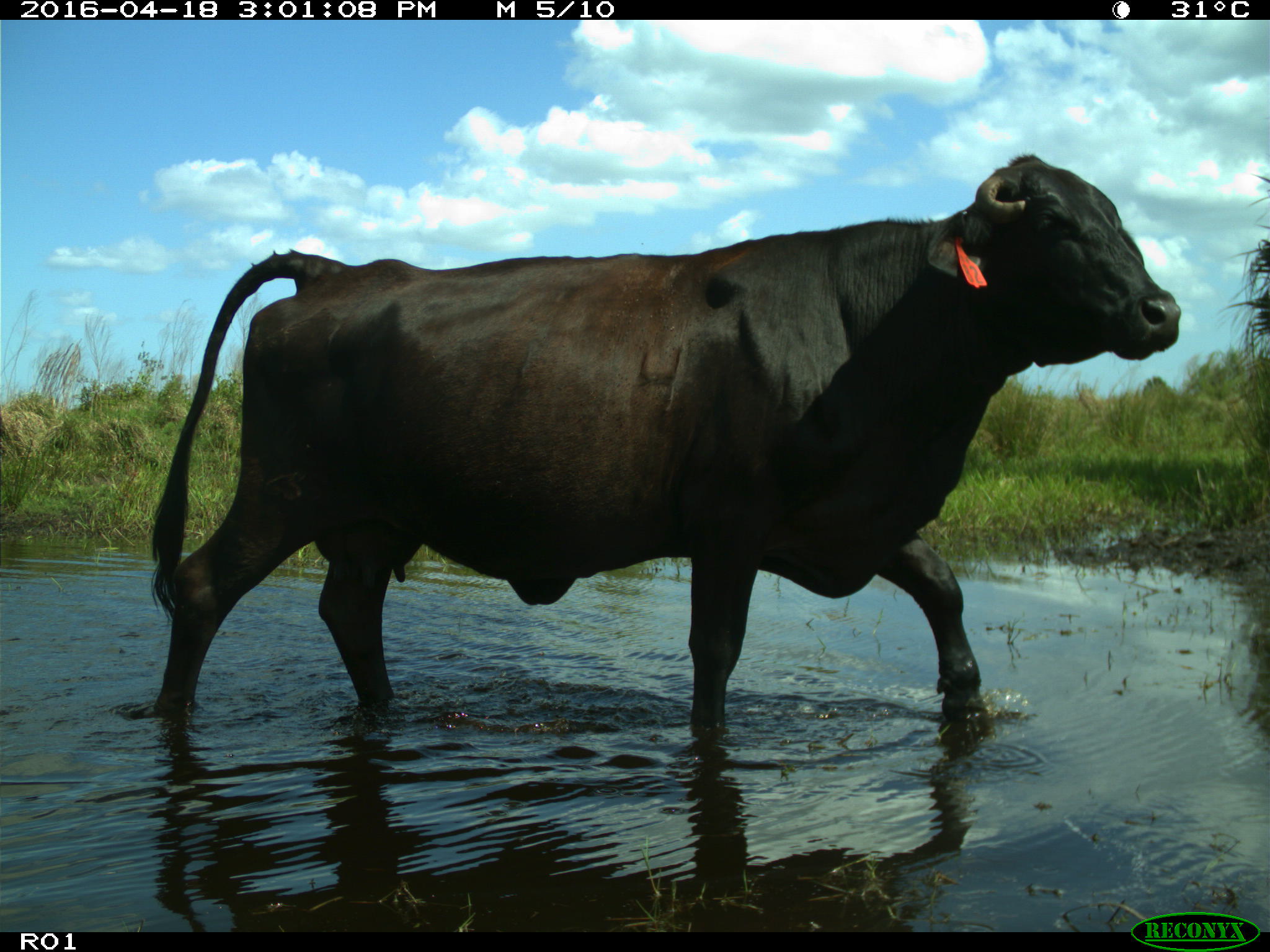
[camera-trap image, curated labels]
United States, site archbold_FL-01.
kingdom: Animalia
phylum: Chordata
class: Mammalia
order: Artiodactyla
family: Bovidae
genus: Bos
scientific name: Bos taurus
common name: domestic cow